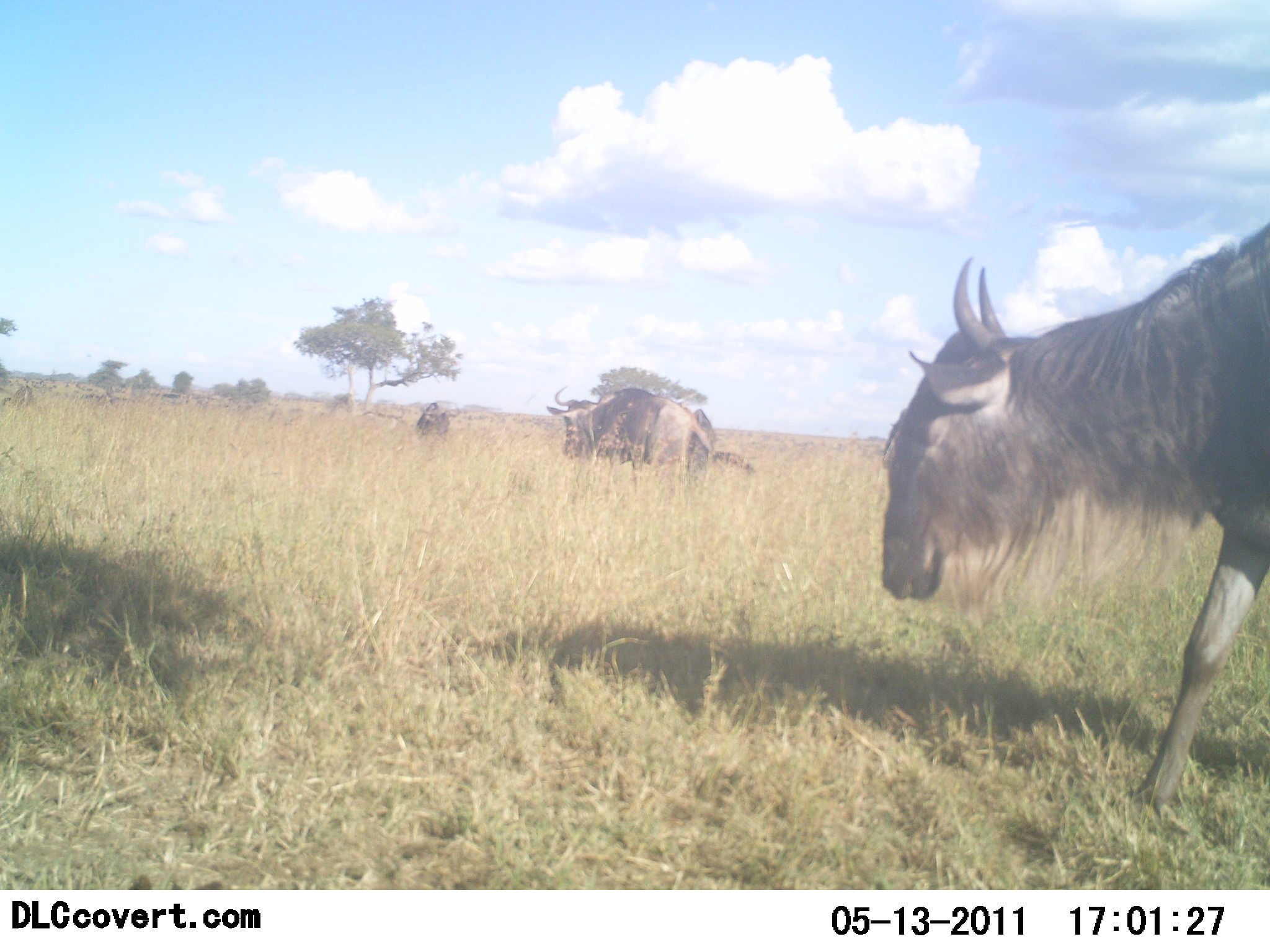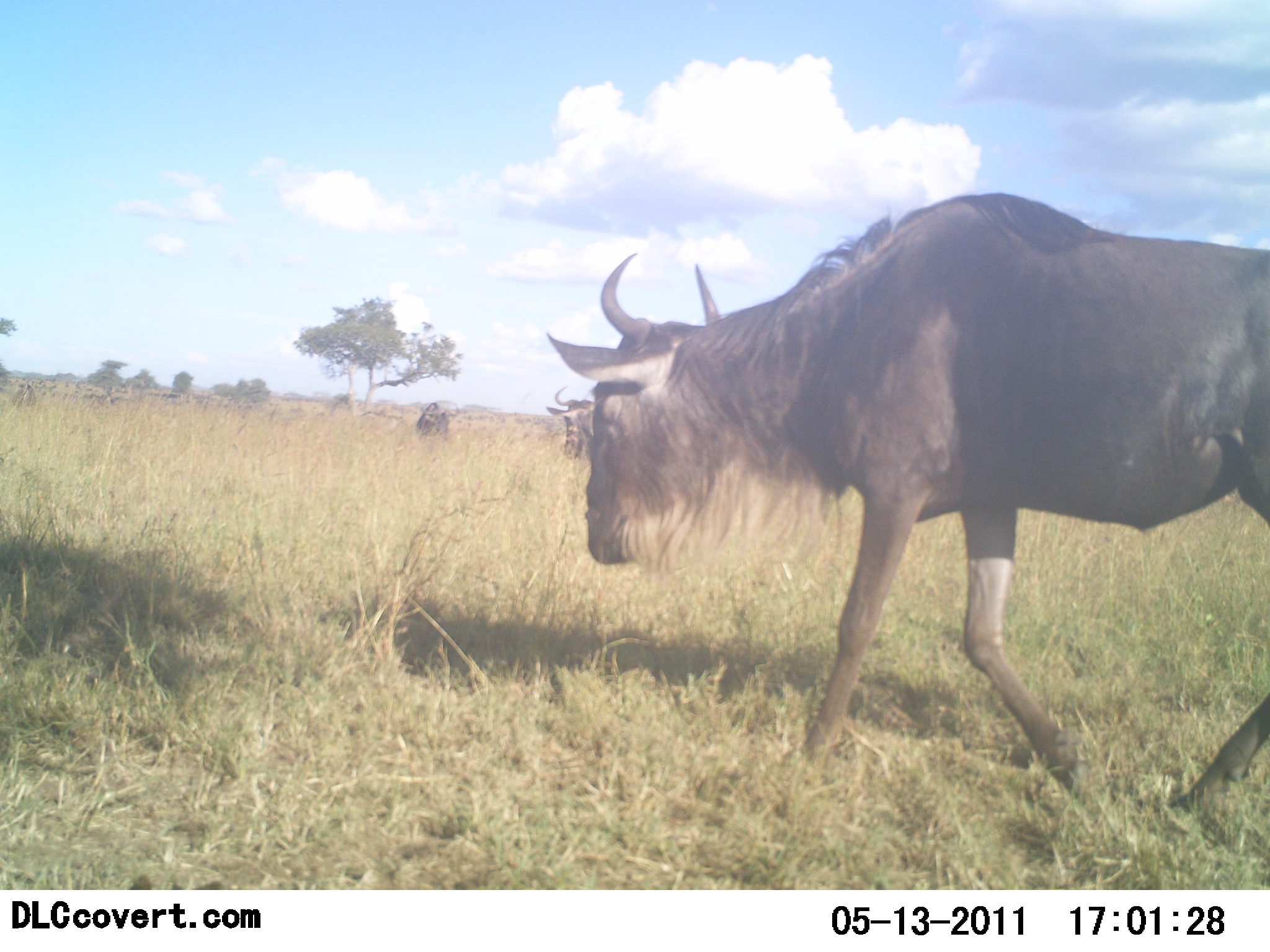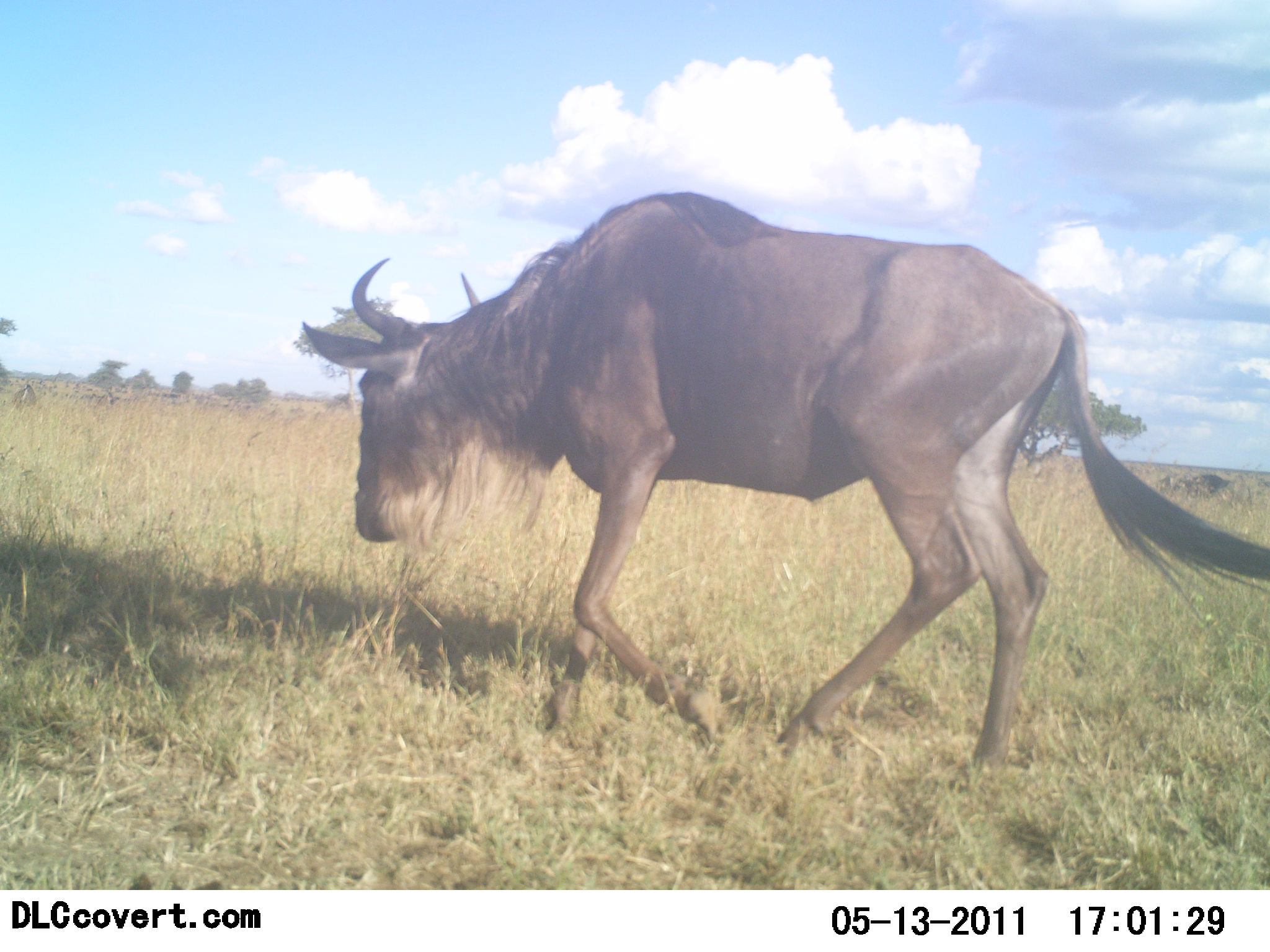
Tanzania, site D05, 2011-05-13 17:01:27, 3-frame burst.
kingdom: Animalia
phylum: Chordata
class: Mammalia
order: Artiodactyla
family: Bovidae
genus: Connochaetes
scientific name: Connochaetes taurinus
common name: blue wildebeest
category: wildebeest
Wildebeest (blue wildebeest) (Connochaetes taurinus), count 3. Behavior (volunteer vote fractions): standing 55%, resting 9%, moving 100%, interacting 0%. Young present (vote fraction): 0%. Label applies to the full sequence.